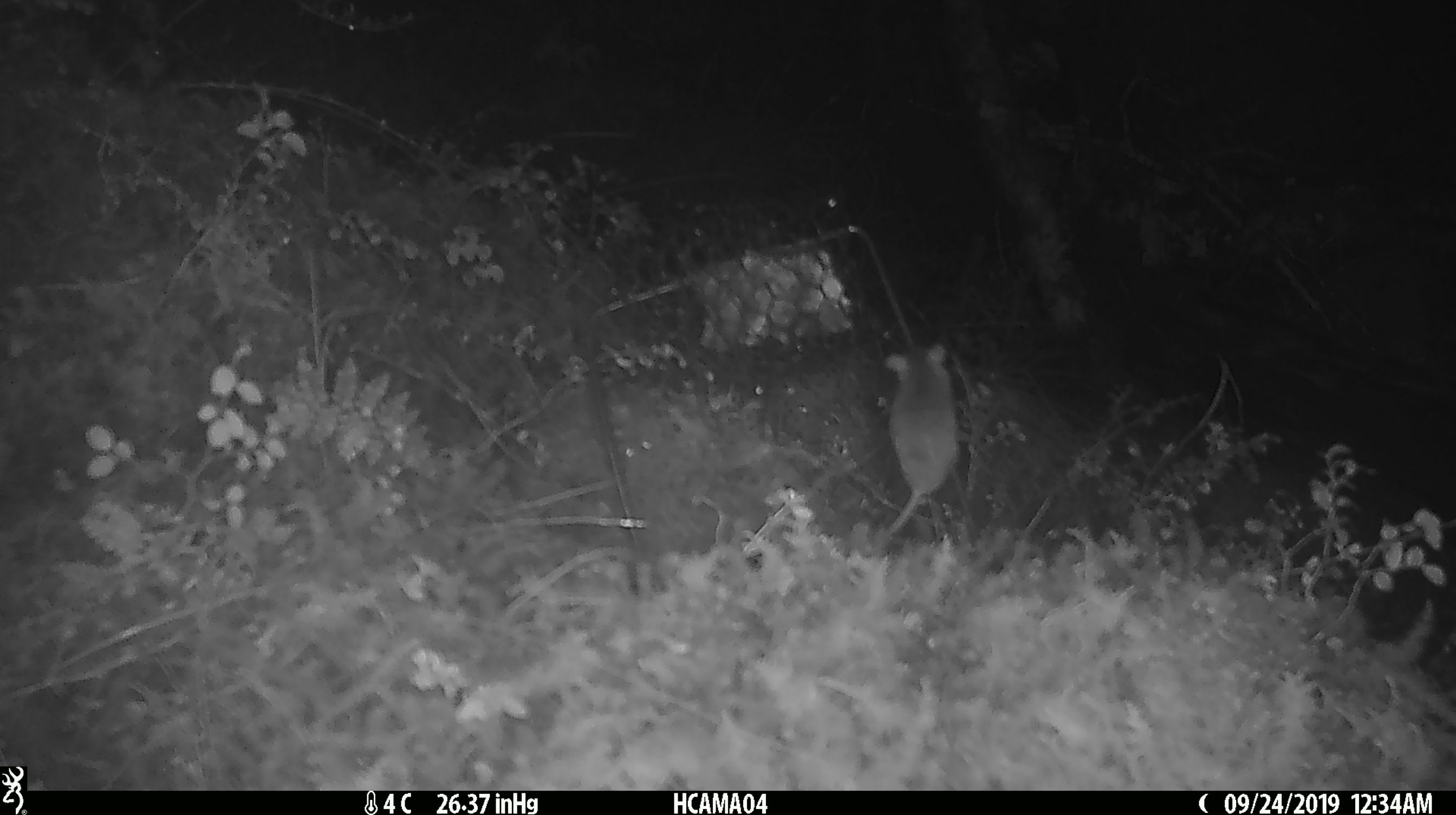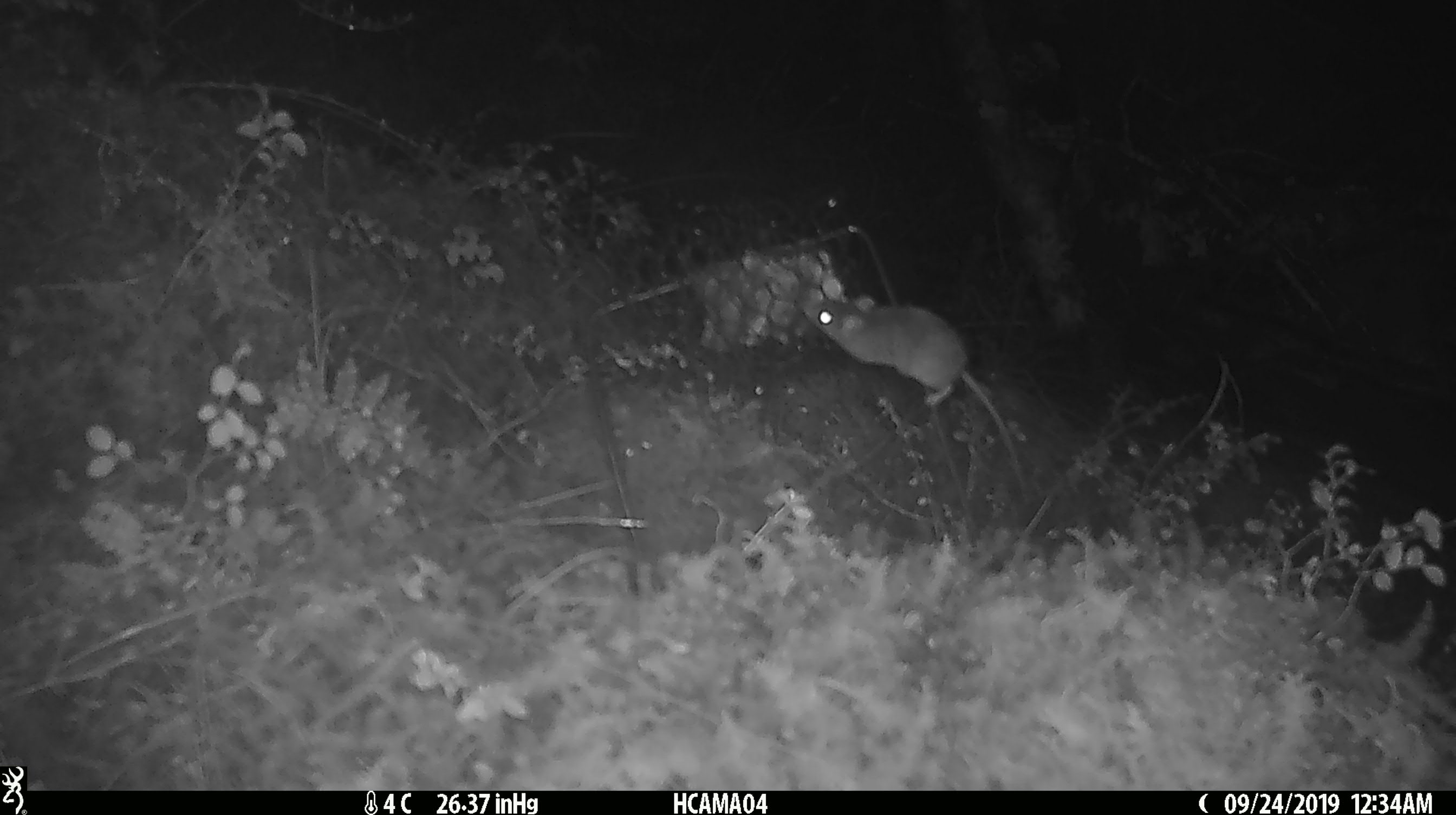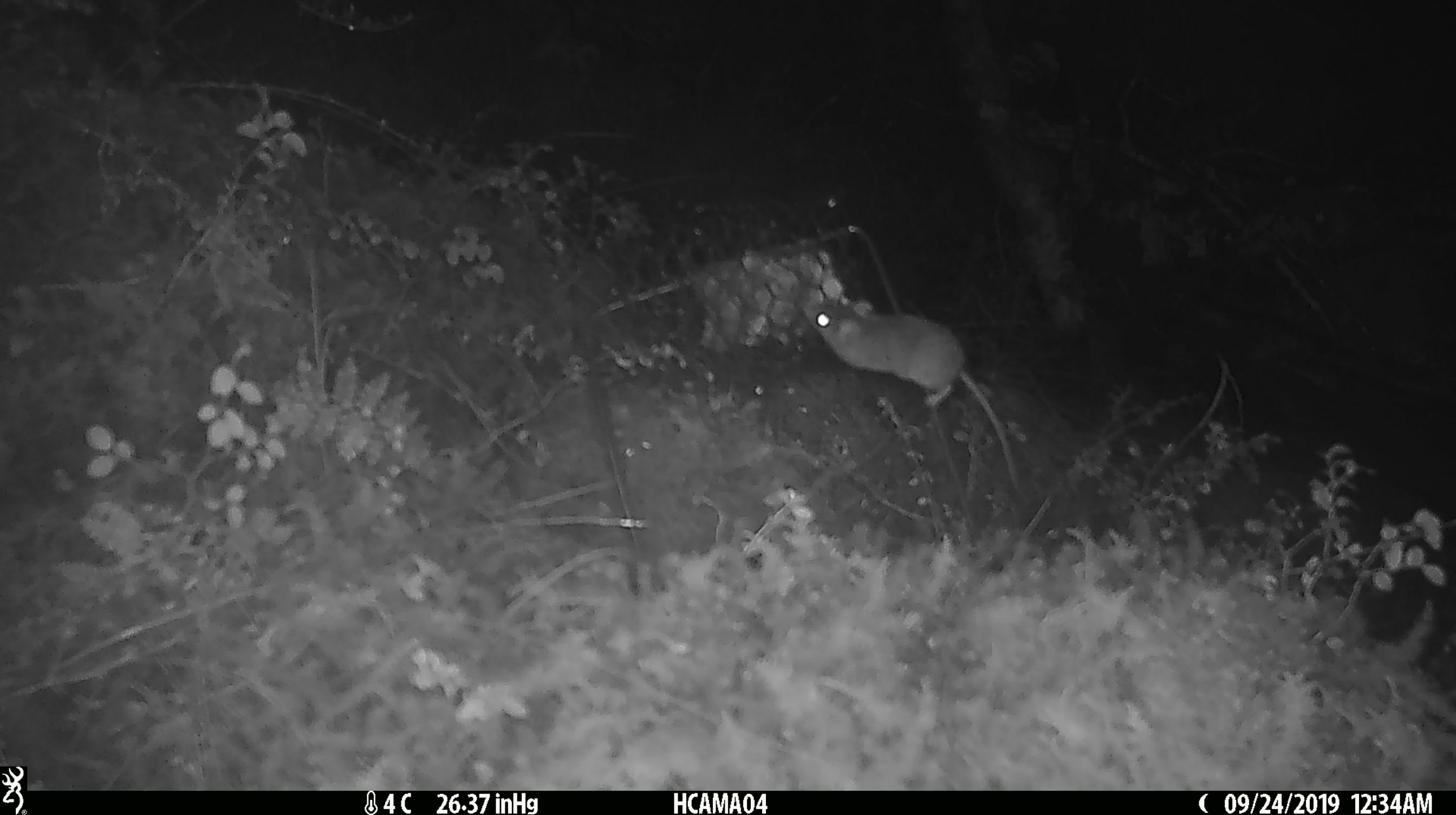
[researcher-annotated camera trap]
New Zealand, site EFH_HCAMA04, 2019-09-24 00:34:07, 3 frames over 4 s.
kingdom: Animalia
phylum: Chordata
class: Mammalia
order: Rodentia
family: Muridae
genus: Mus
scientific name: Mus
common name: mouse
Mouse (Mus).